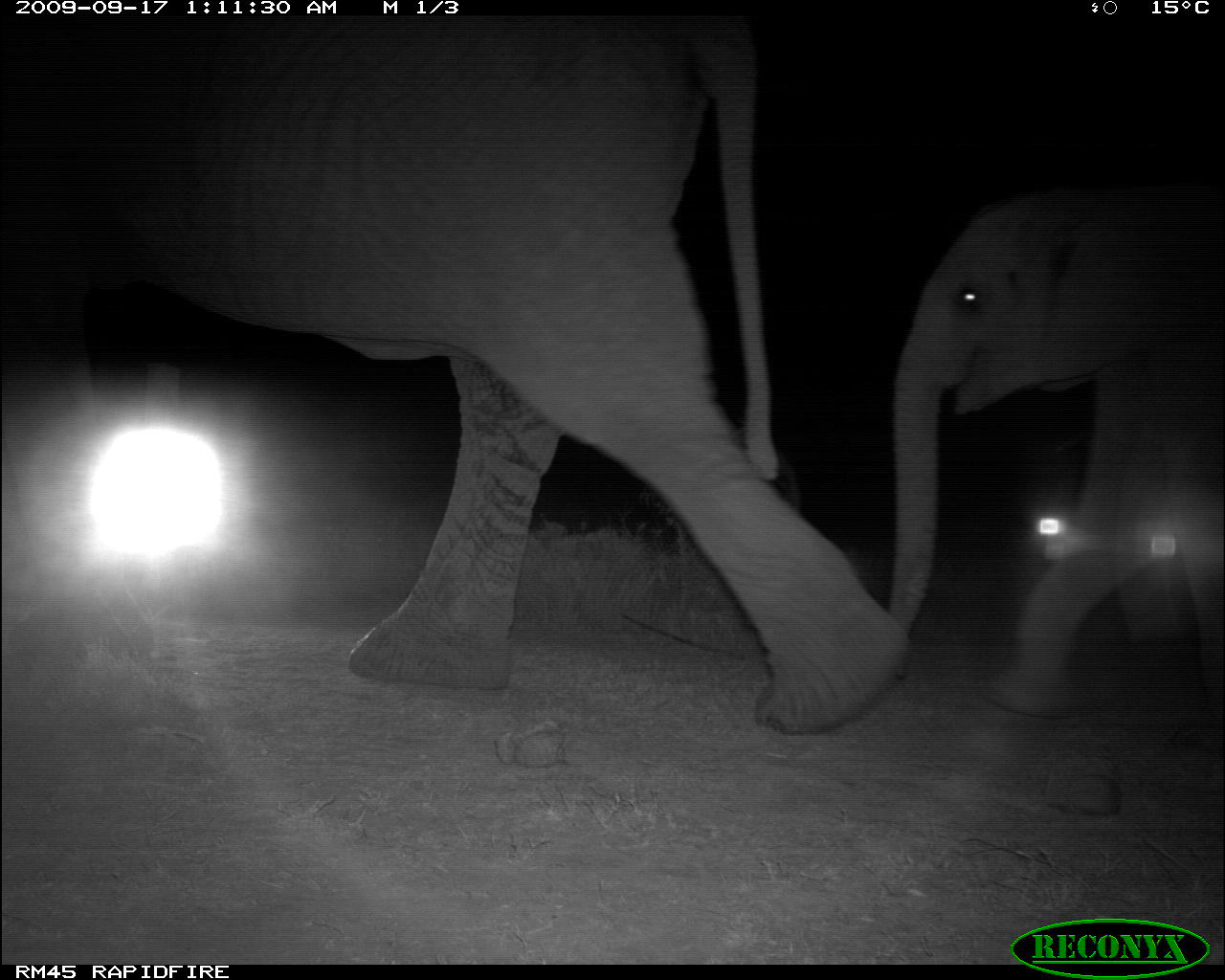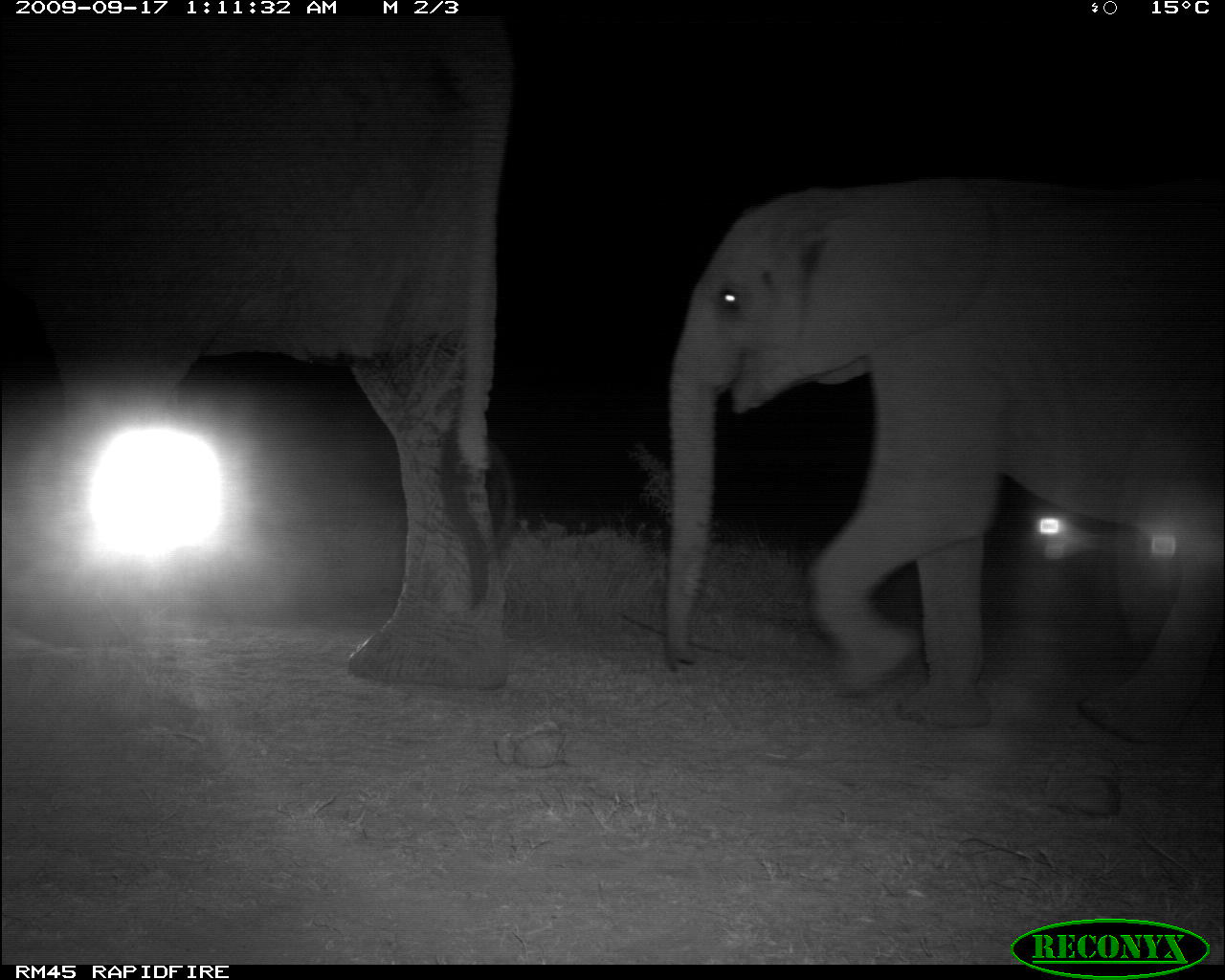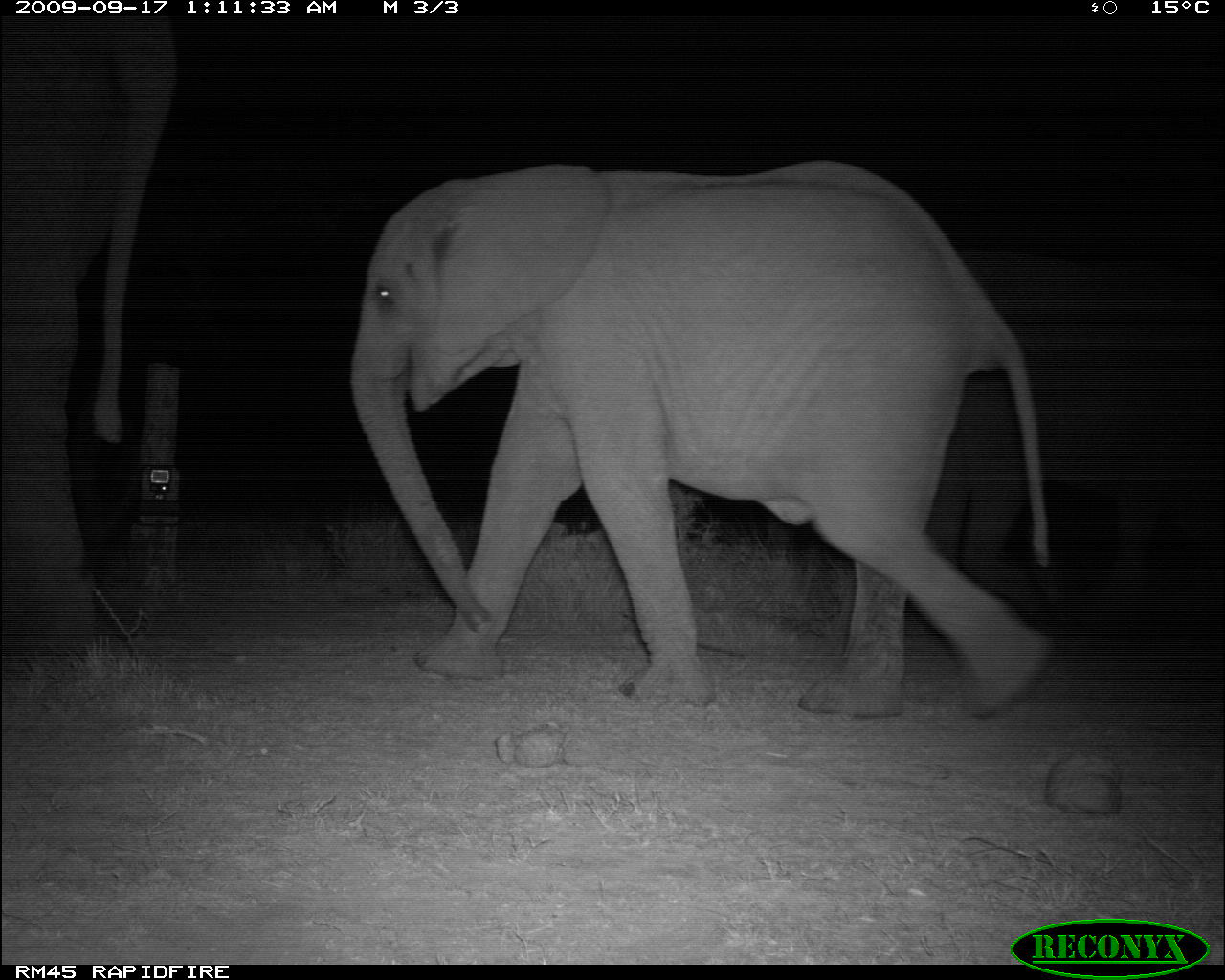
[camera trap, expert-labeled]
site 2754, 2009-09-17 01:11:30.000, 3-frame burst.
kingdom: Animalia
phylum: Chordata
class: Mammalia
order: Proboscidea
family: Elephantidae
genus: Loxodonta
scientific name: Loxodonta africana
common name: african bush elephant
Loxodonta africana (african bush elephant), count 2.